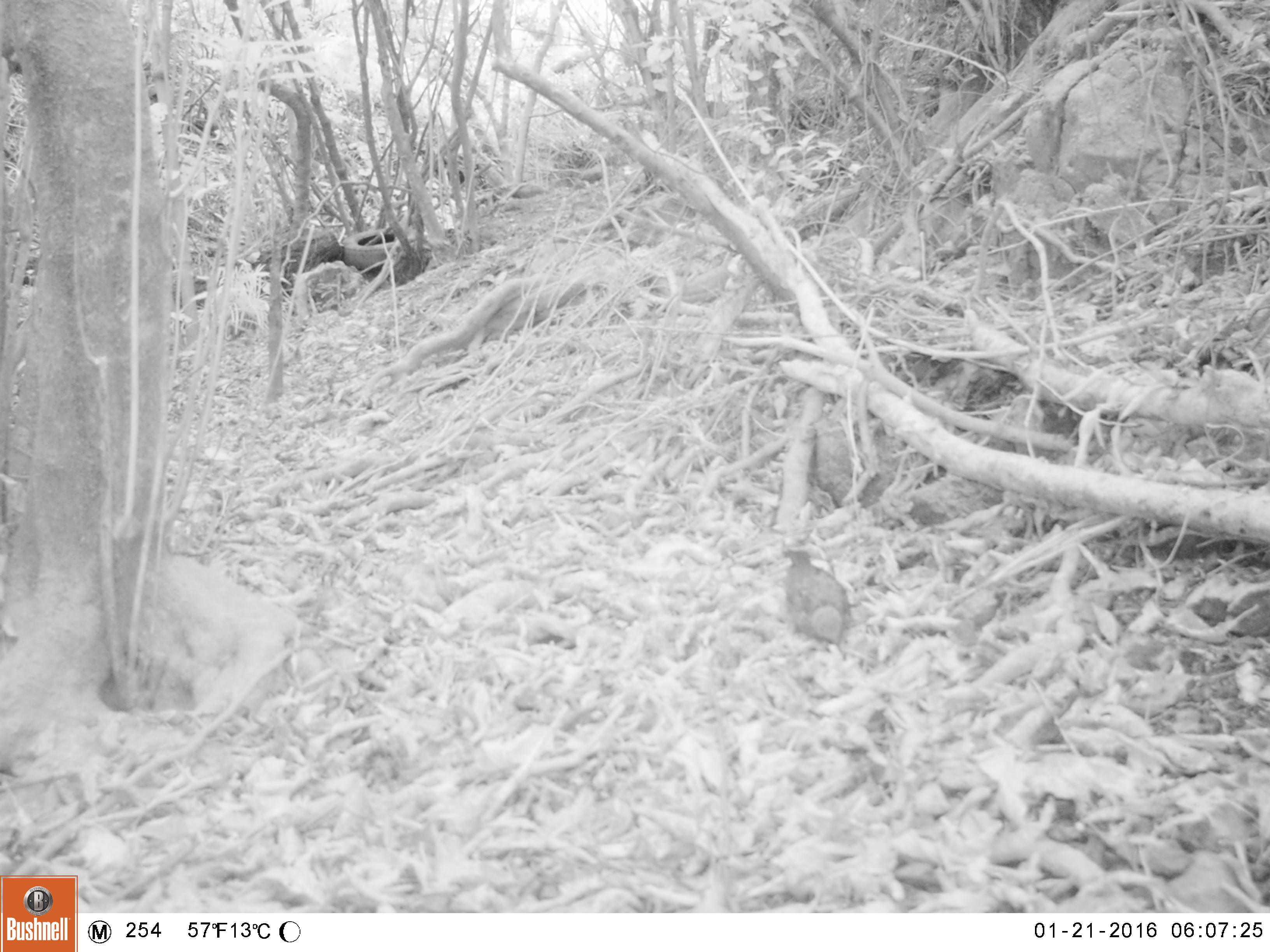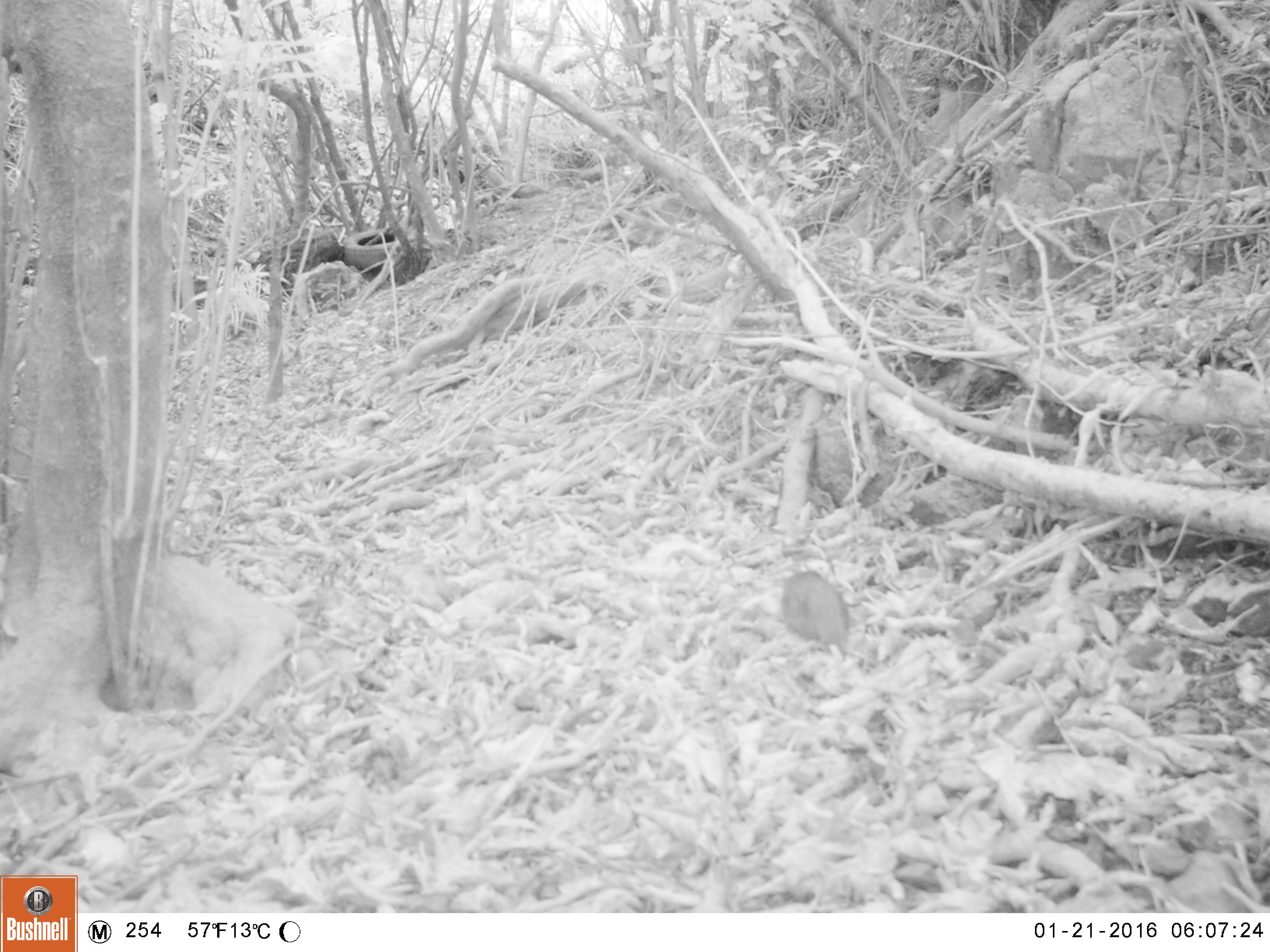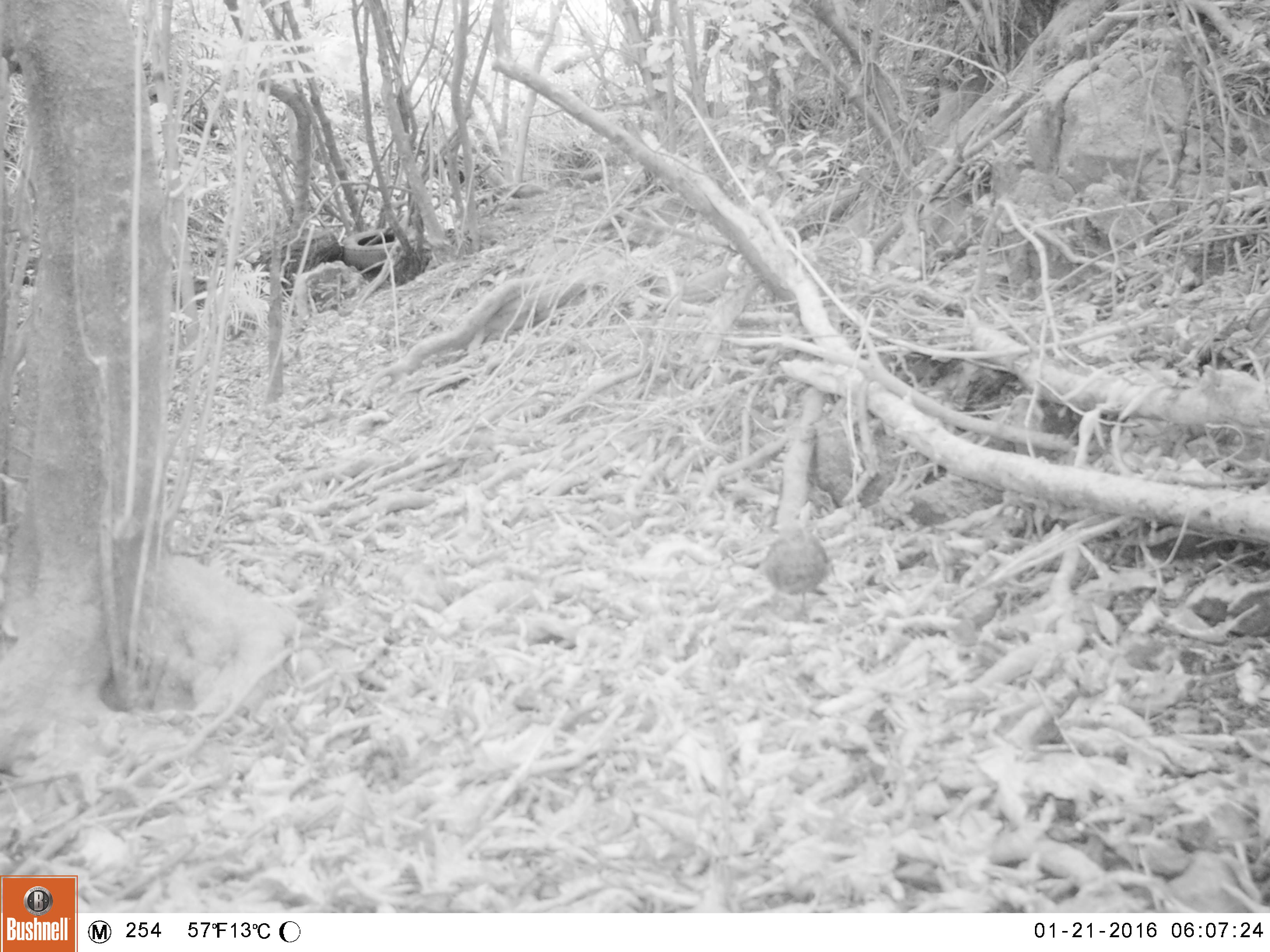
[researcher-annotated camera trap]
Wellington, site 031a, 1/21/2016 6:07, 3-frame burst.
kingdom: Animalia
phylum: Chordata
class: Aves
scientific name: Aves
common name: bird